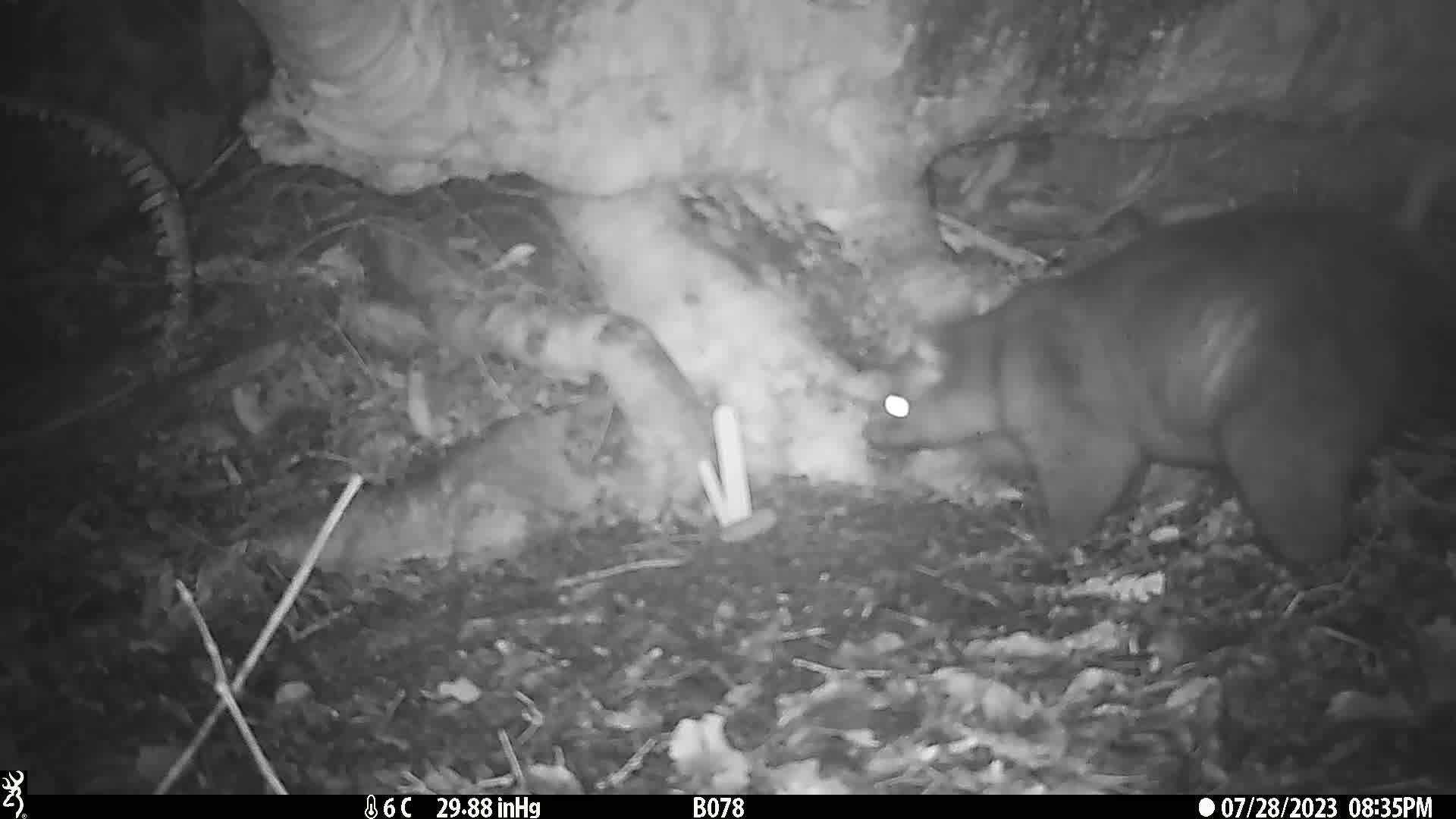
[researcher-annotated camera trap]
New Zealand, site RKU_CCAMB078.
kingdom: Animalia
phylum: Chordata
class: Mammalia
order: Diprotodontia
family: Phalangeridae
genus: Trichosurus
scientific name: Trichosurus vulpecula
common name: common brushtail possum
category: possum